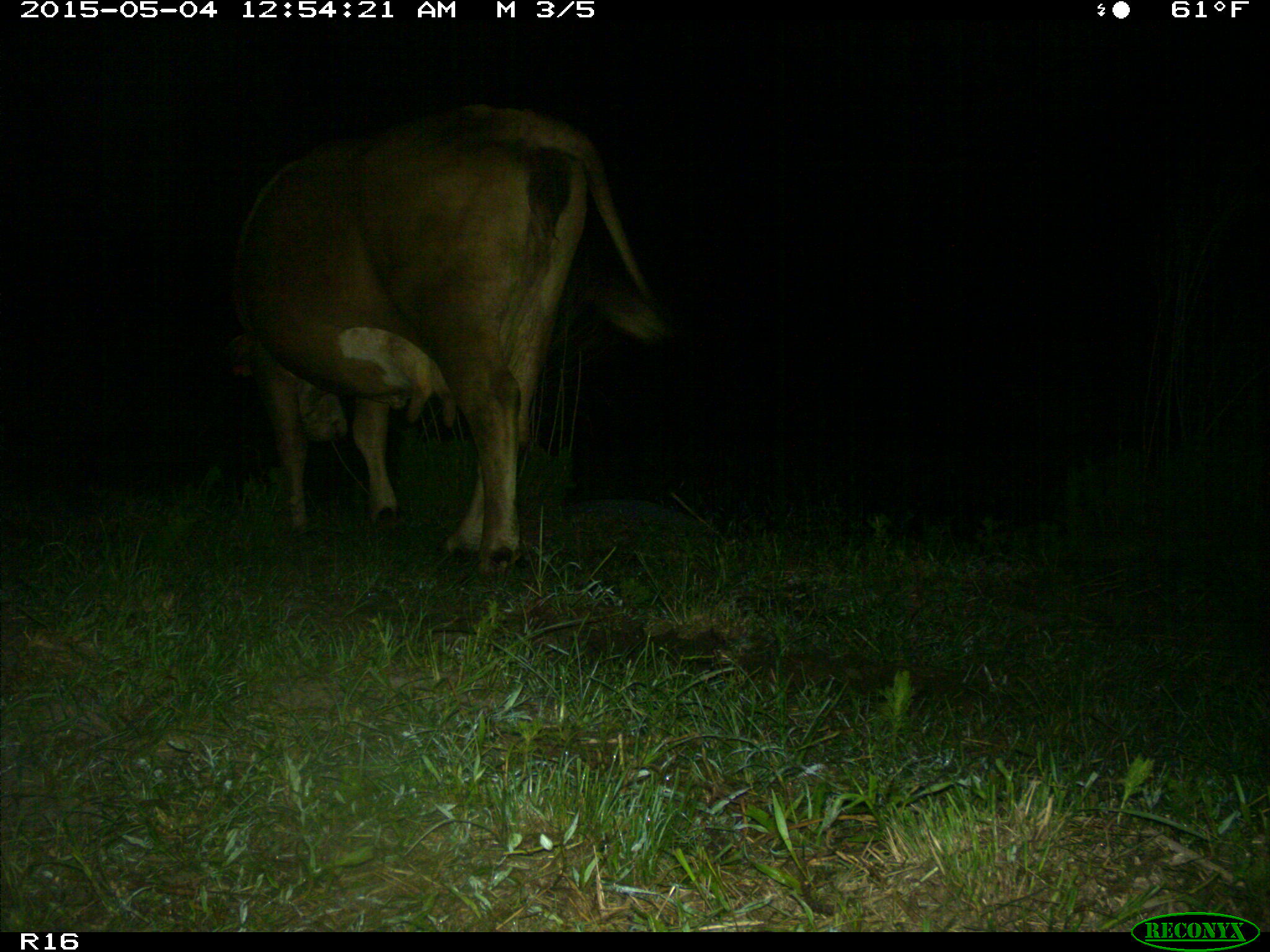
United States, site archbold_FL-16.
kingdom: Animalia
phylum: Chordata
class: Mammalia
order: Artiodactyla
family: Bovidae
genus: Bos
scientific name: Bos taurus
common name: domestic cow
Bos taurus (domestic cow).